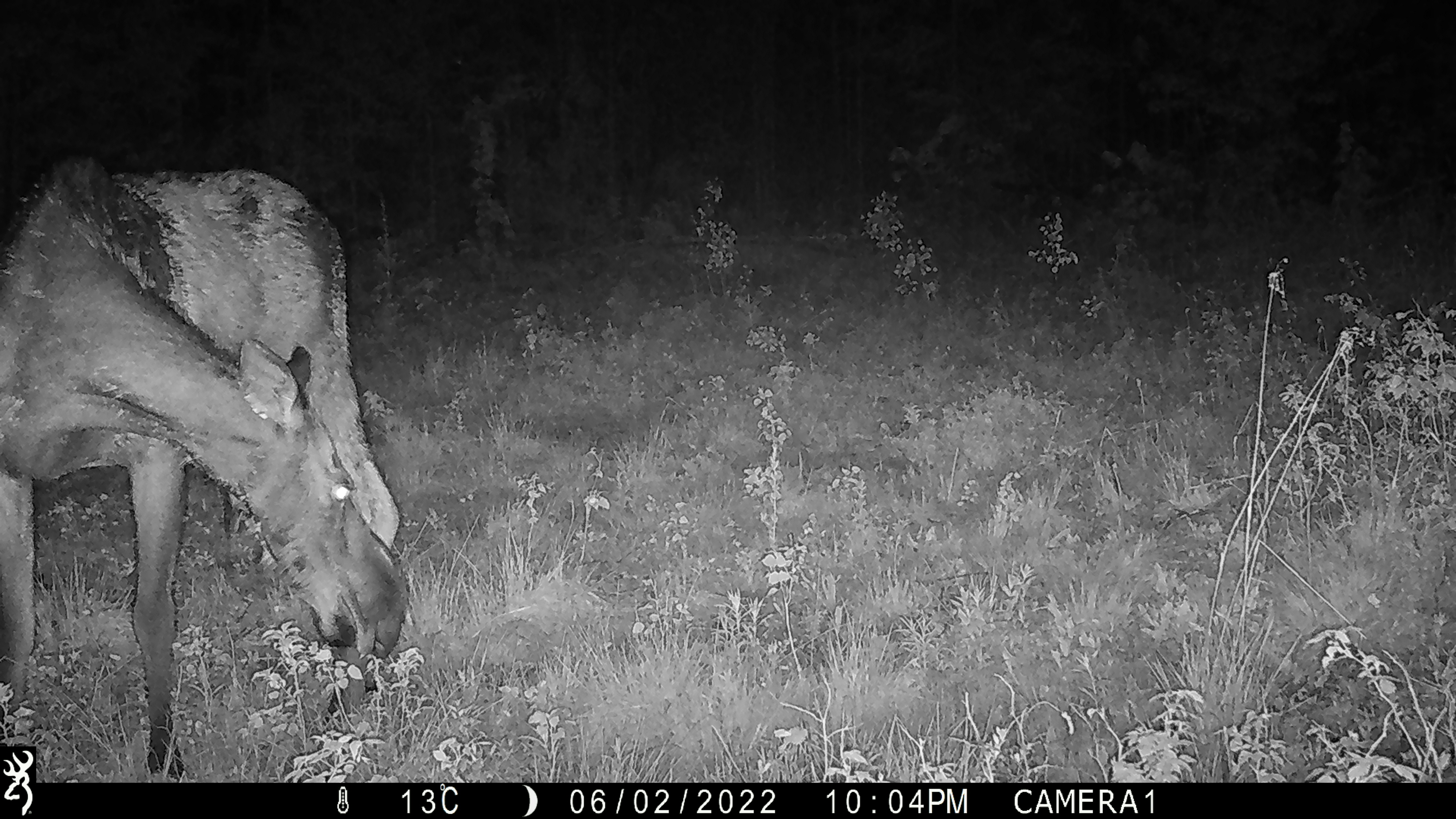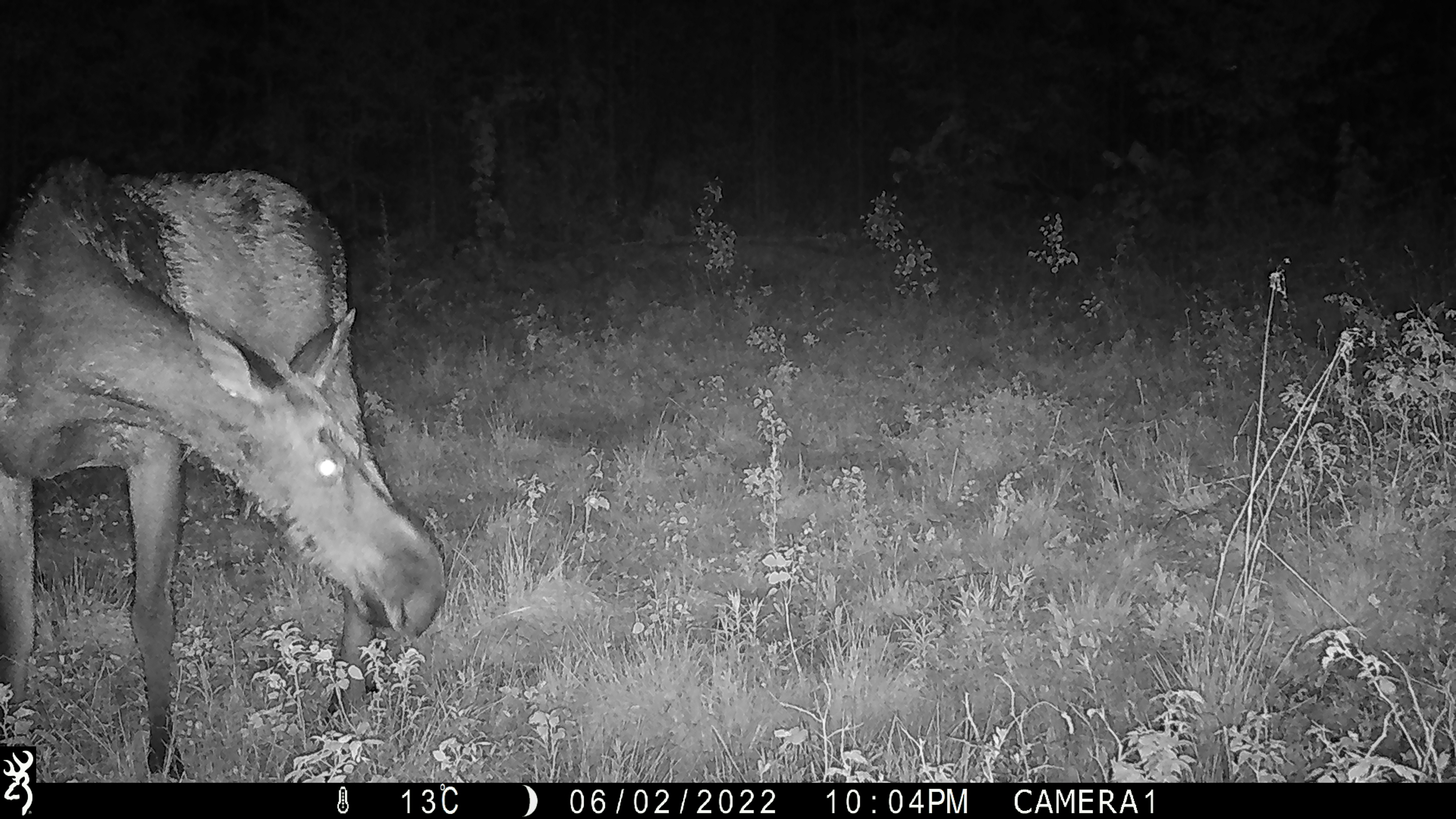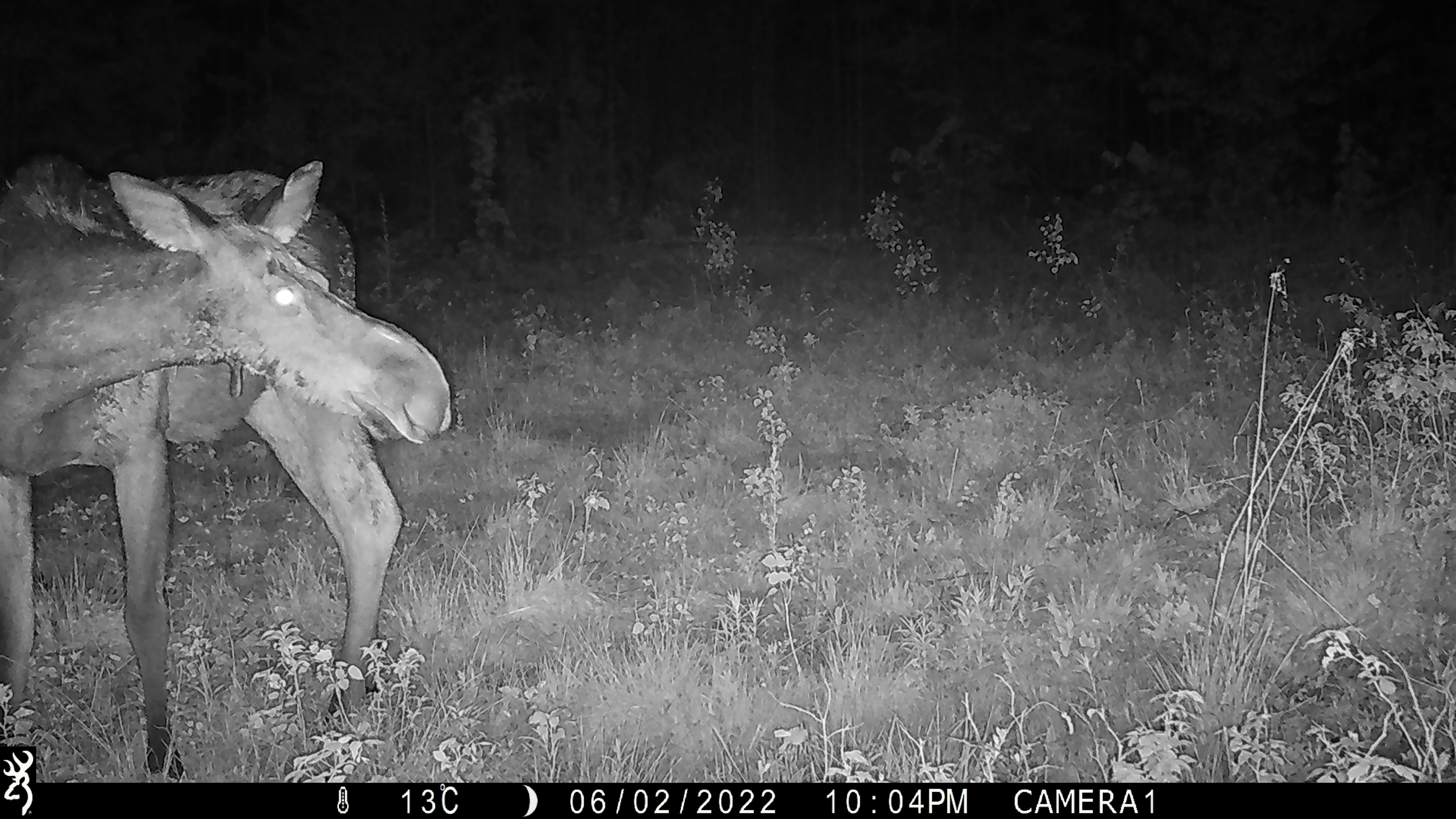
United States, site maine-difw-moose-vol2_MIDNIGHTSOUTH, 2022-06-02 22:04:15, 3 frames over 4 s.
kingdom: Animalia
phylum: Chordata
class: Mammalia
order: Artiodactyla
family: Cervidae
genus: Alces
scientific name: Alces alces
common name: moose